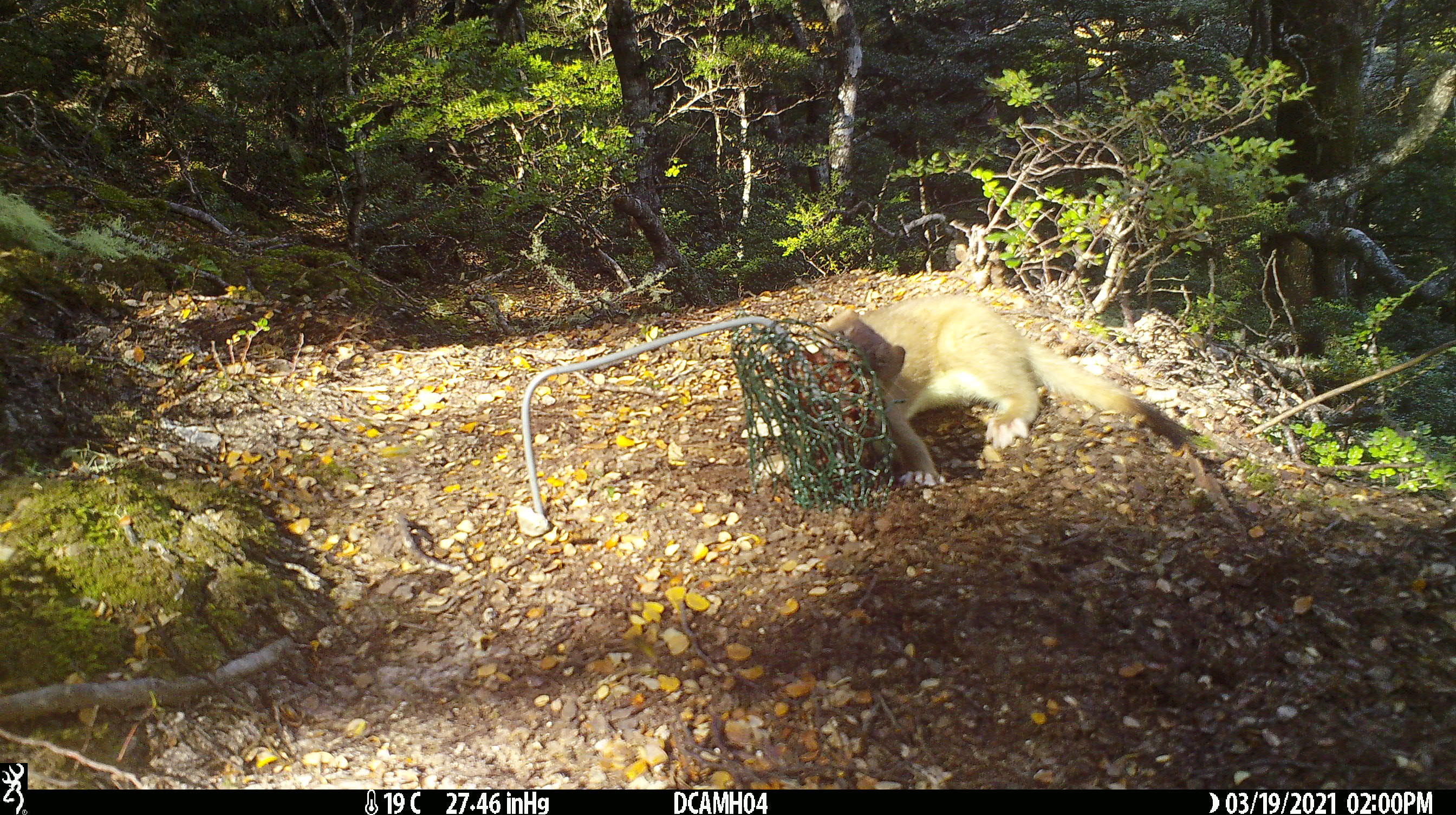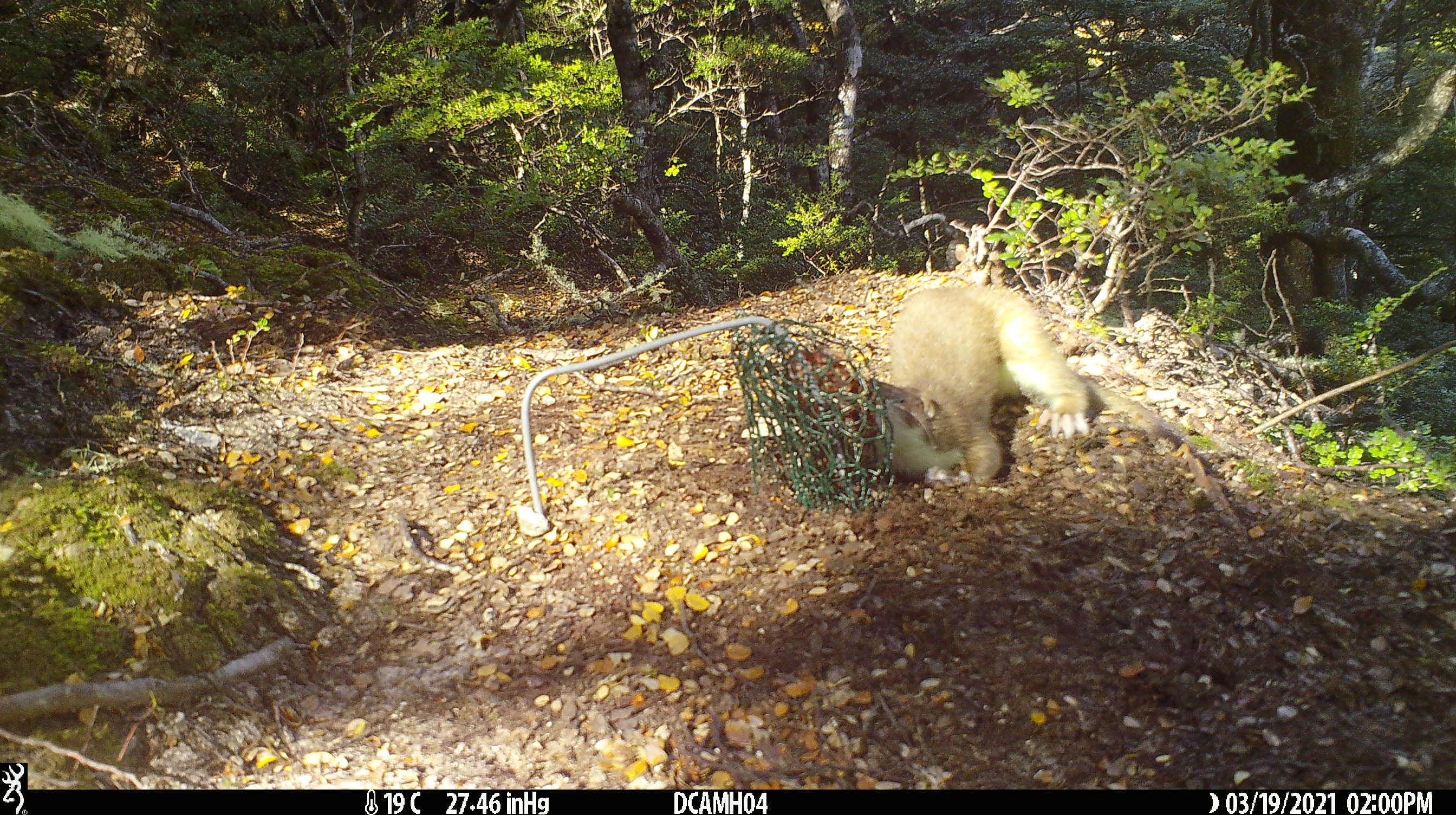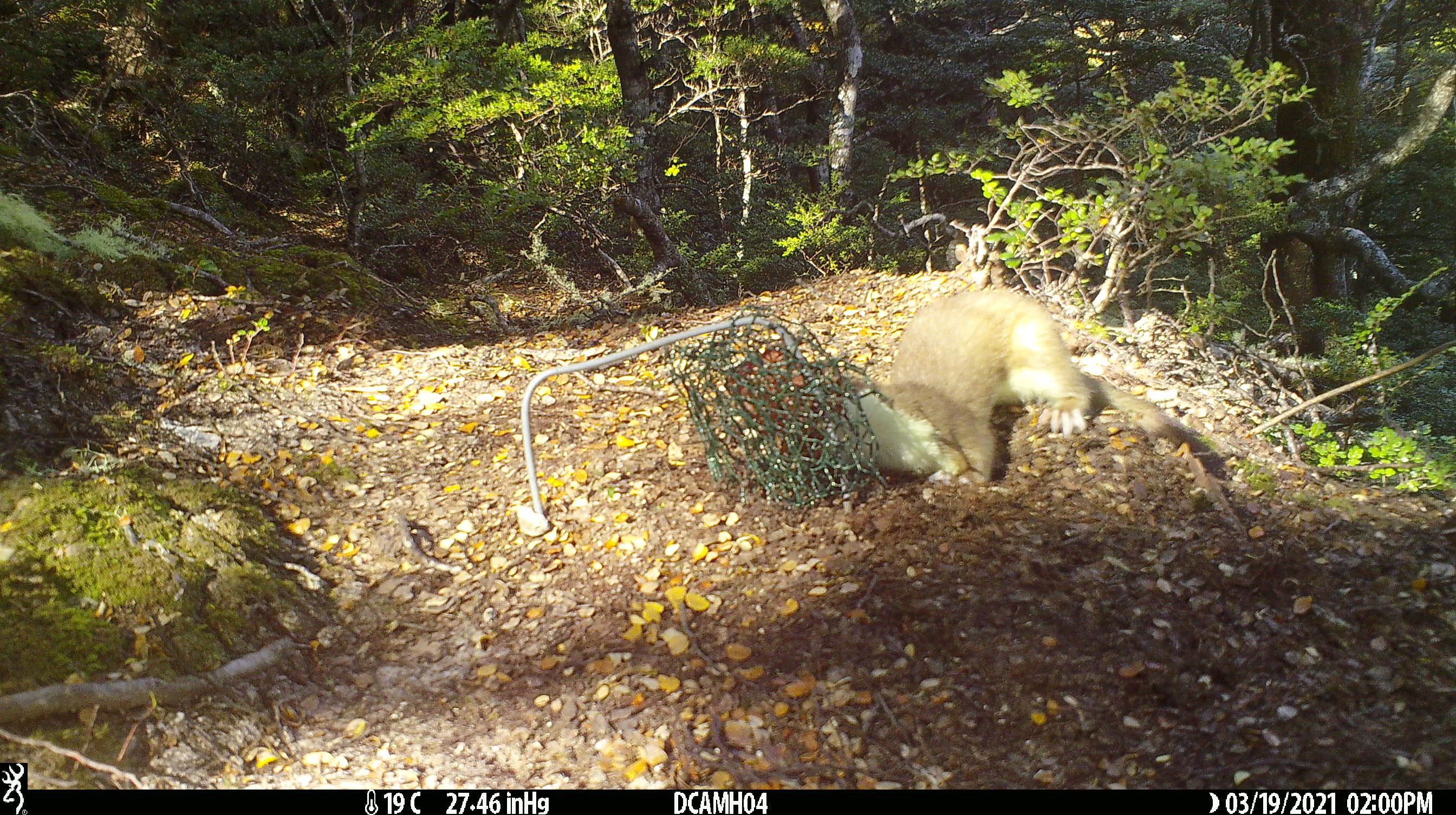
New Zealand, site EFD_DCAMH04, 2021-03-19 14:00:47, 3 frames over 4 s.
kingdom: Animalia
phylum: Chordata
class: Mammalia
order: Carnivora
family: Mustelidae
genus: Mustela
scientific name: Mustela erminea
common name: stoat